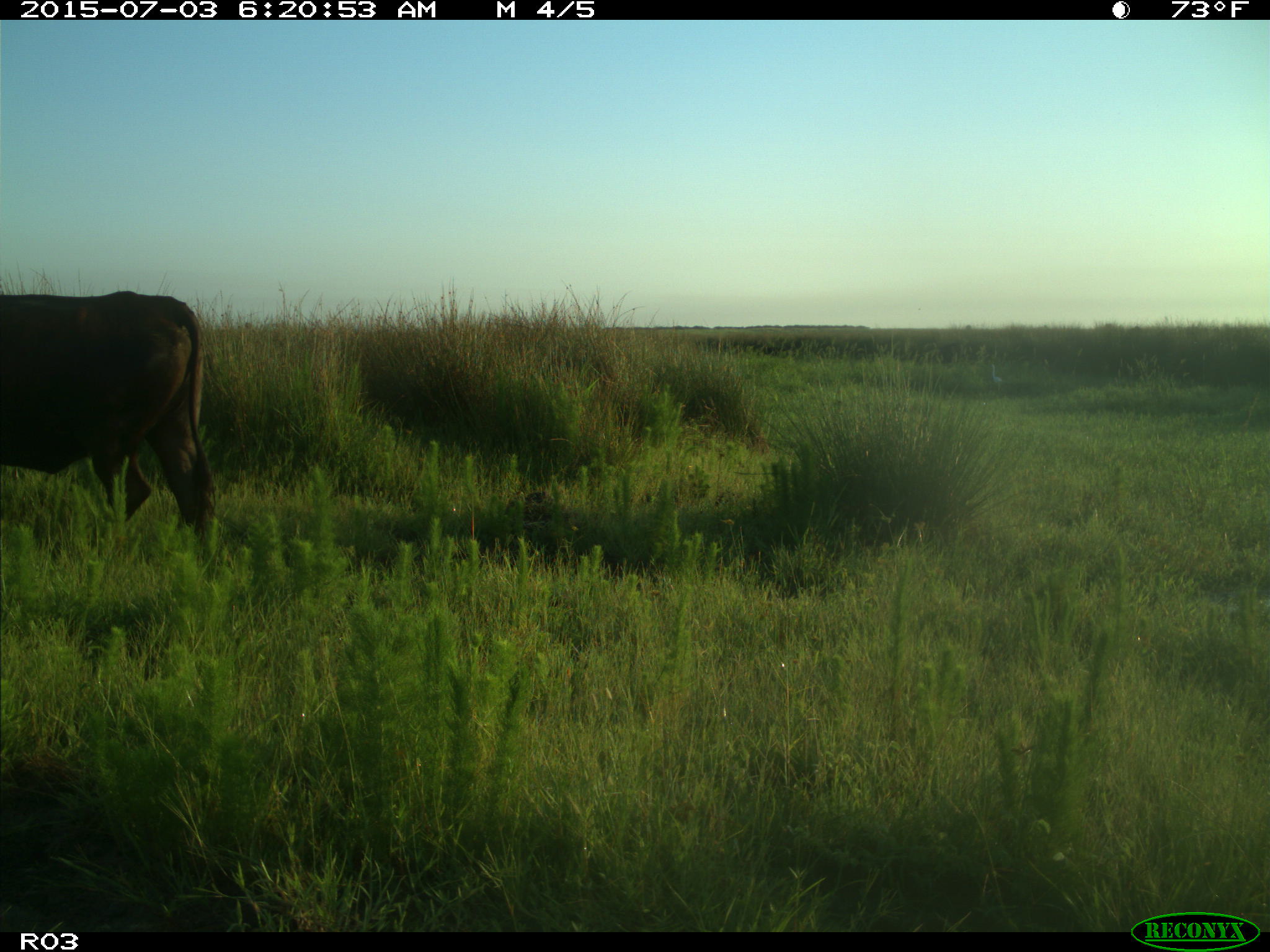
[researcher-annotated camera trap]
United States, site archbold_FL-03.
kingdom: Animalia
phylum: Chordata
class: Mammalia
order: Artiodactyla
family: Bovidae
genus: Bos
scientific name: Bos taurus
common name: domestic cow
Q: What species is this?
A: Bos taurus (domestic cow).